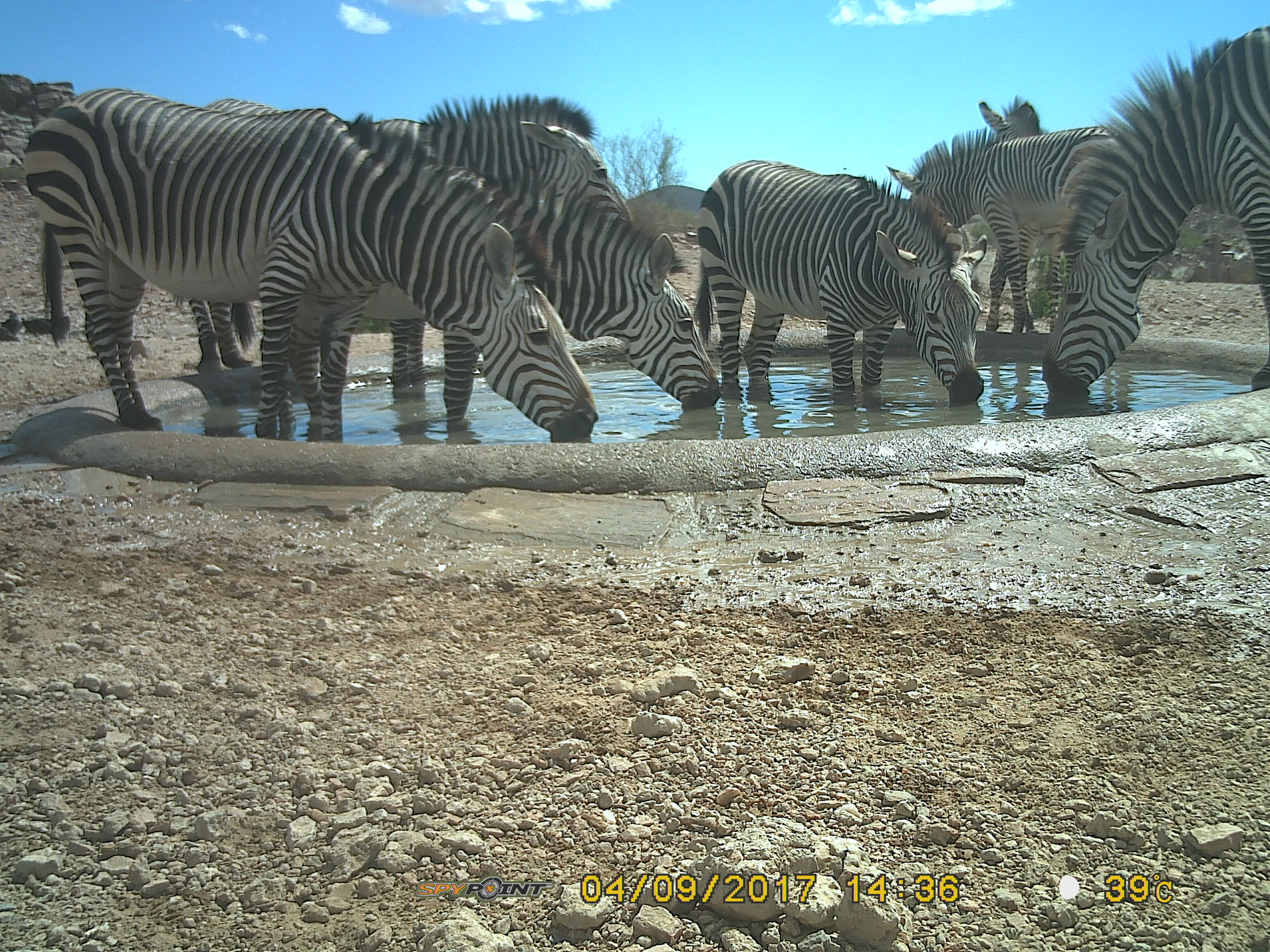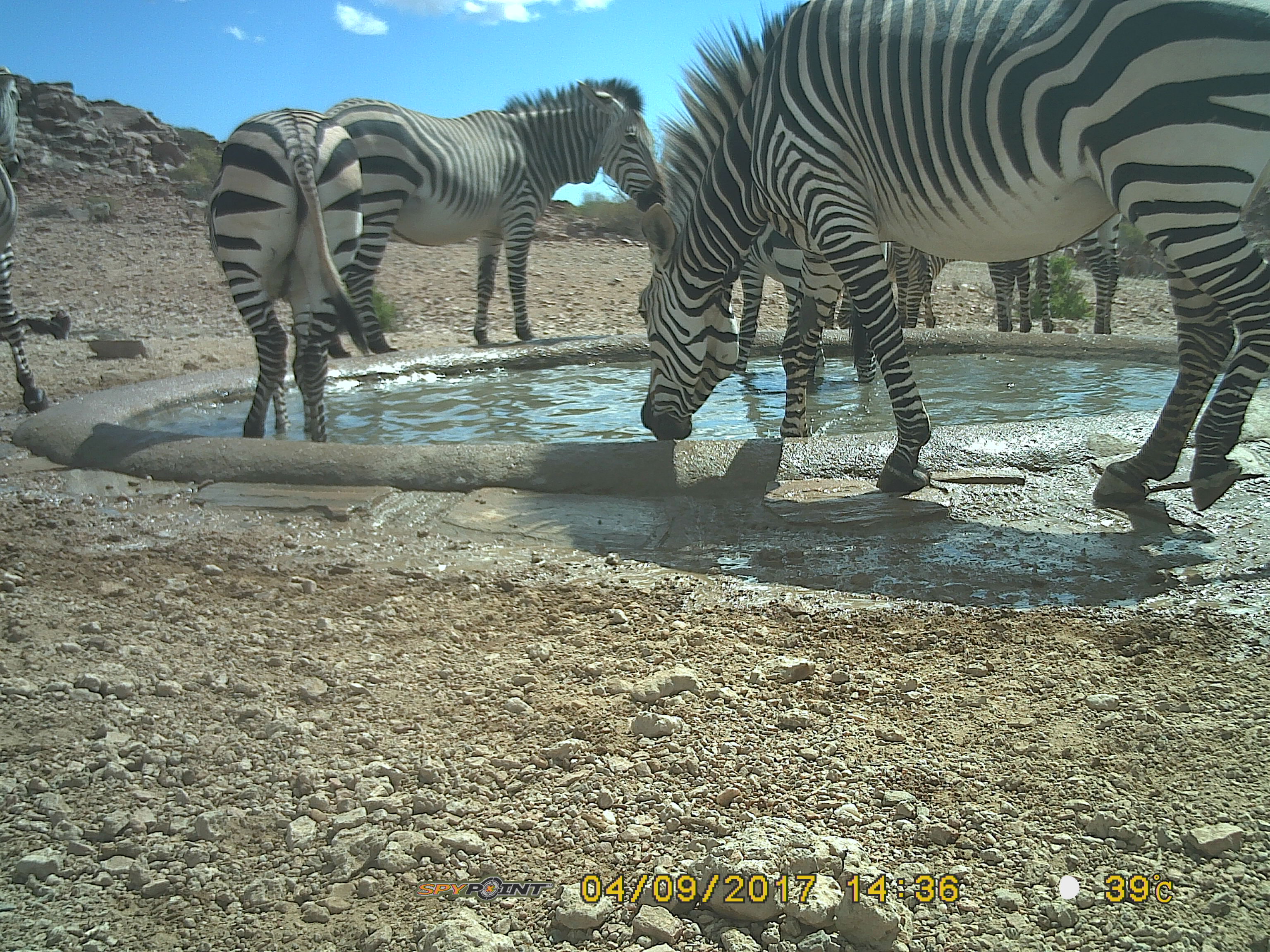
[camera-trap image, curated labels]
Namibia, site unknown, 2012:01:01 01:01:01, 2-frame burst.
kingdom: Animalia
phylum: Chordata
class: Mammalia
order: Perissodactyla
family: Equidae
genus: Equus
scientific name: Equus zebra hartmannae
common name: hartmann's mountain zebra